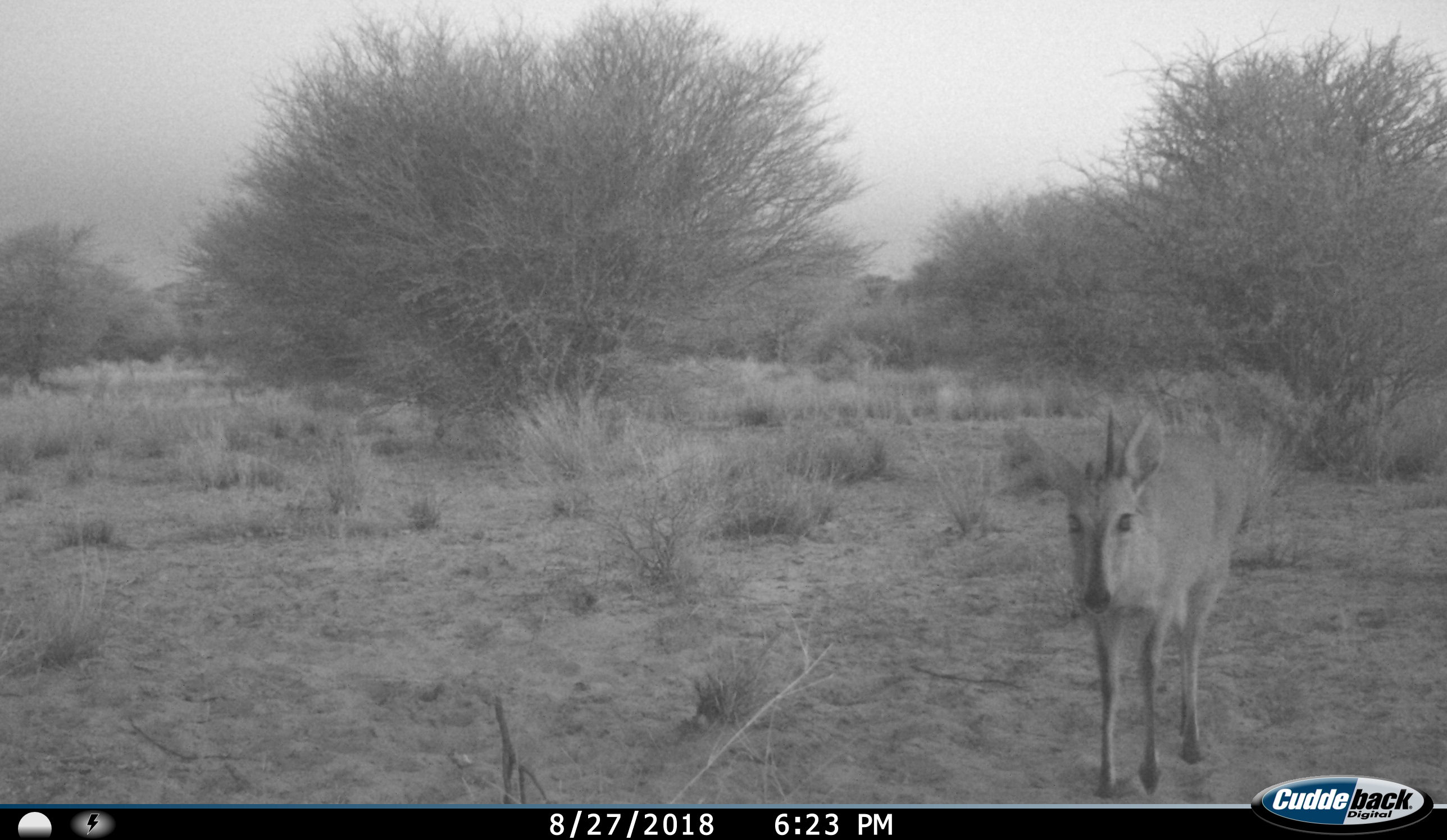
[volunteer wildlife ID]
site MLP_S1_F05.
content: unidentified animal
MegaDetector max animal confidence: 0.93